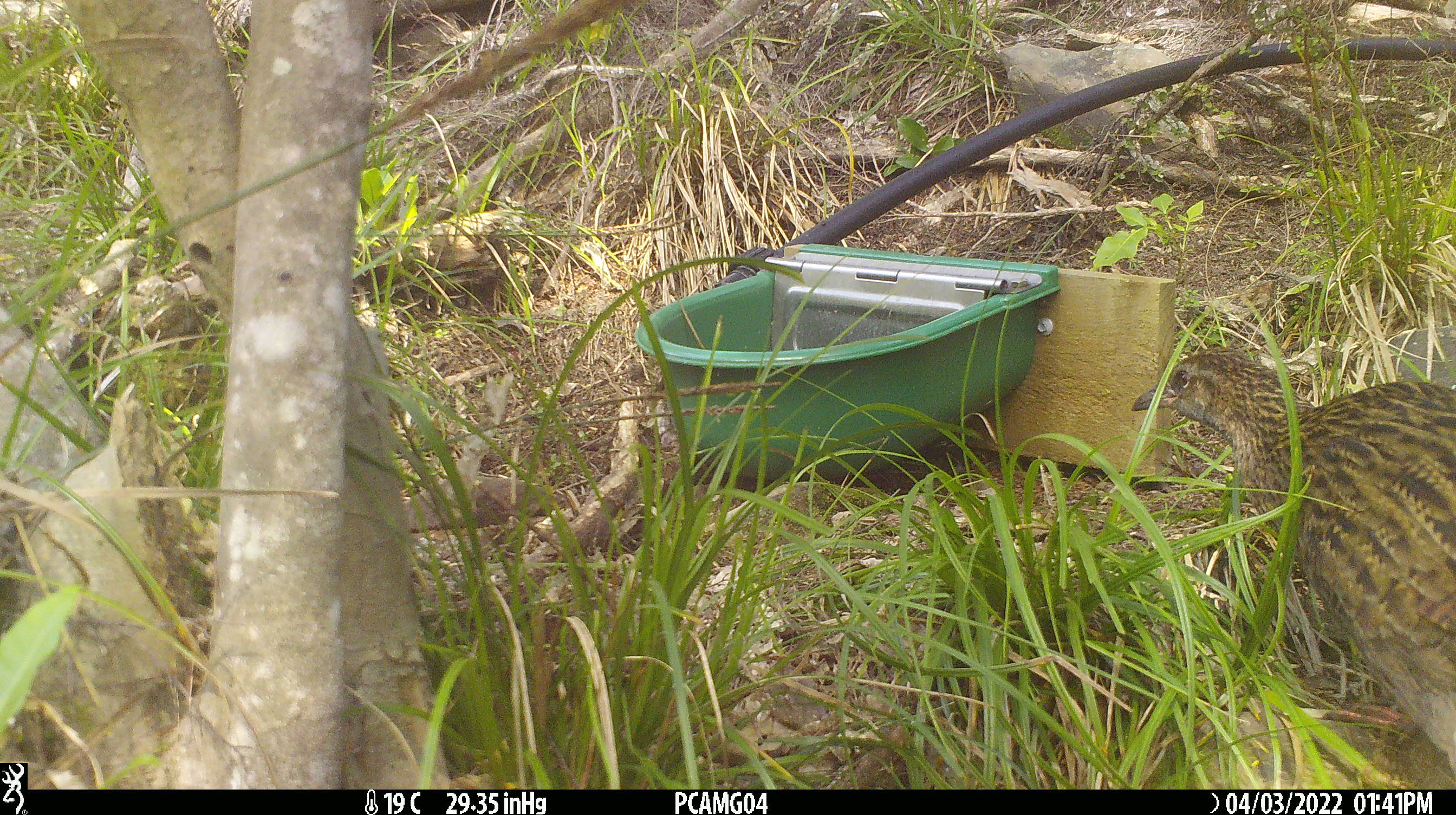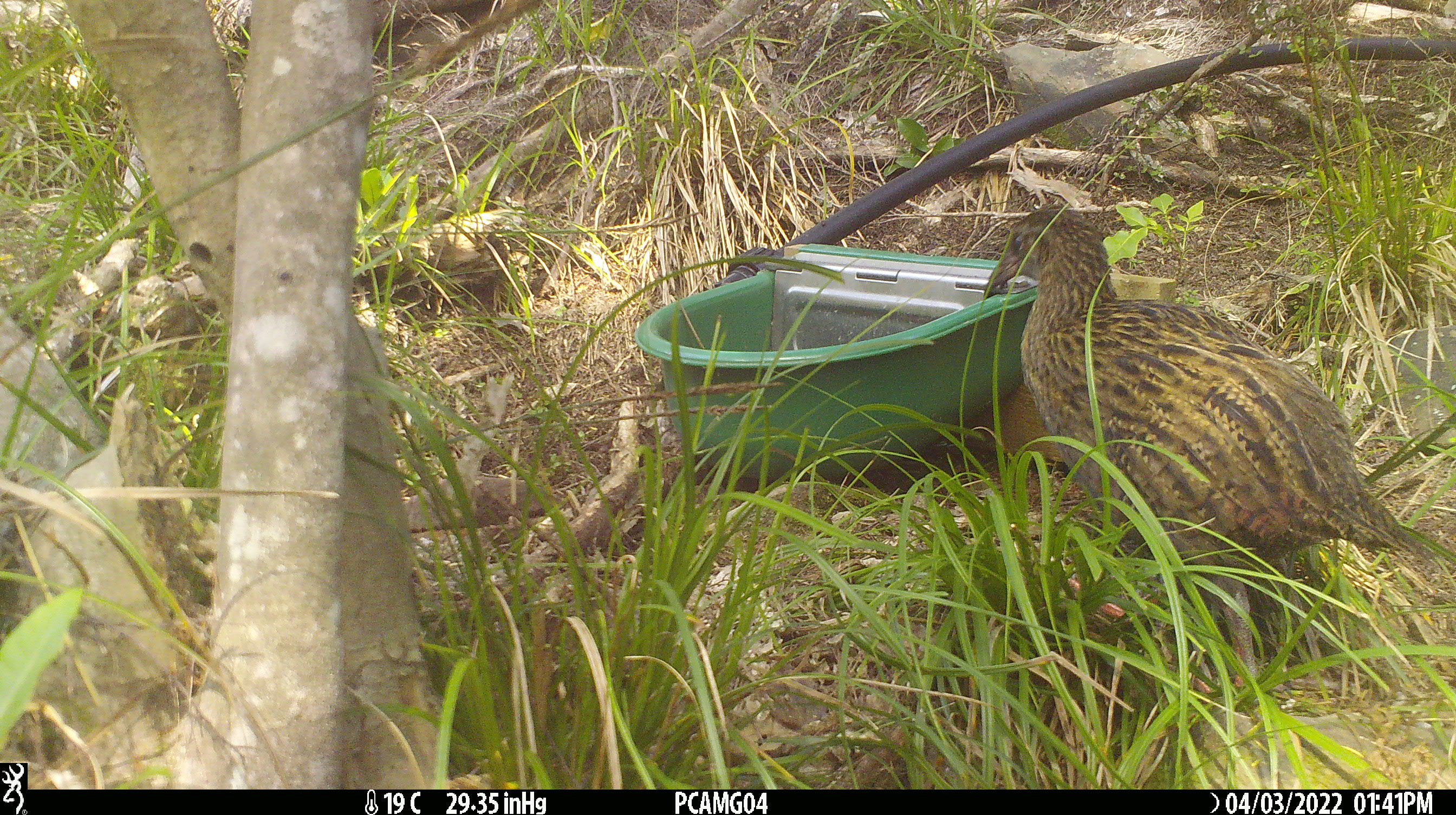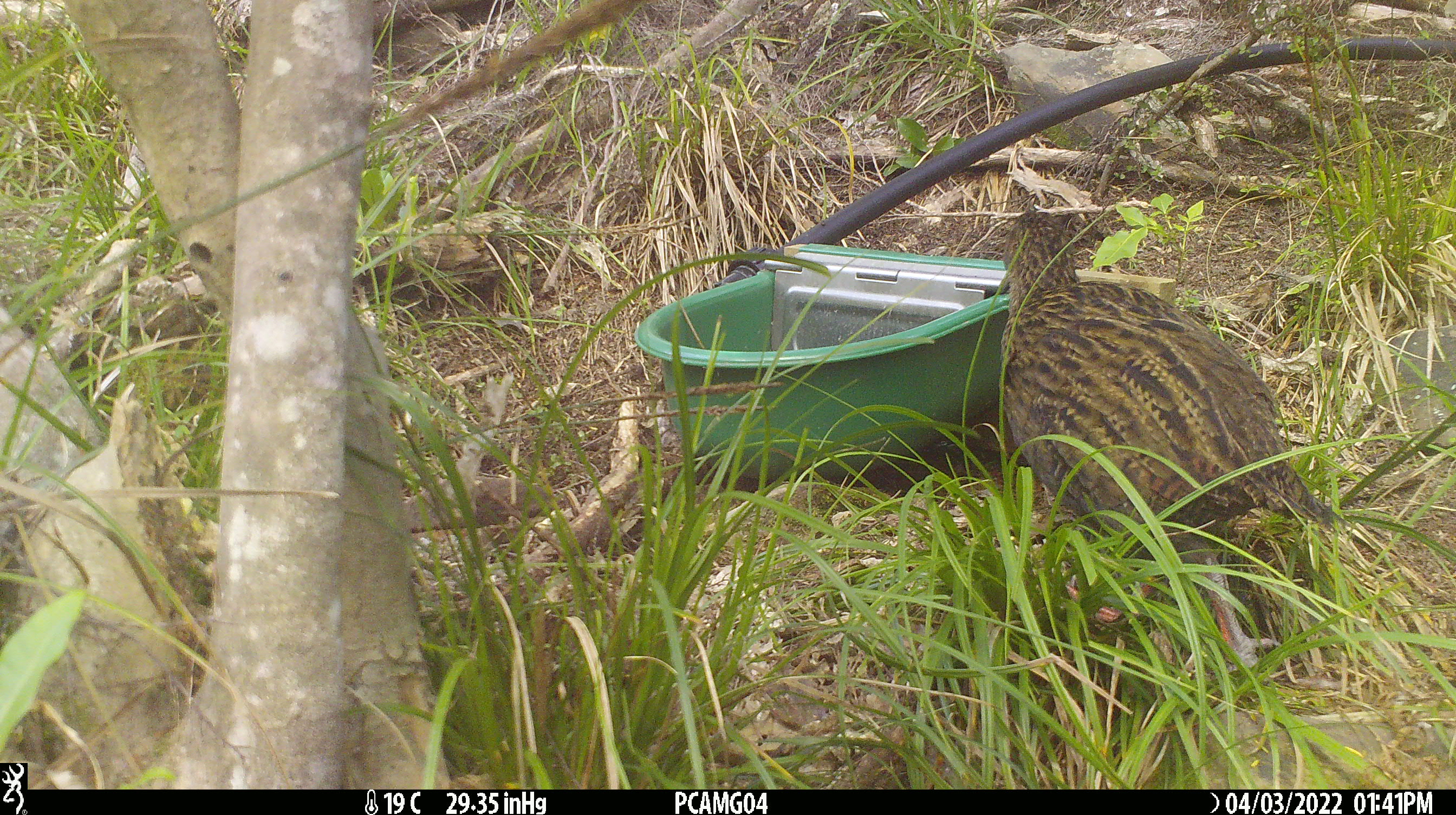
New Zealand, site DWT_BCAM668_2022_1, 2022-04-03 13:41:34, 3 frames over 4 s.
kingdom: Animalia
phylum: Chordata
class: Aves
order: Gruiformes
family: Rallidae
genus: Gallirallus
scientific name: Gallirallus australis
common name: weka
Weka (Gallirallus australis).